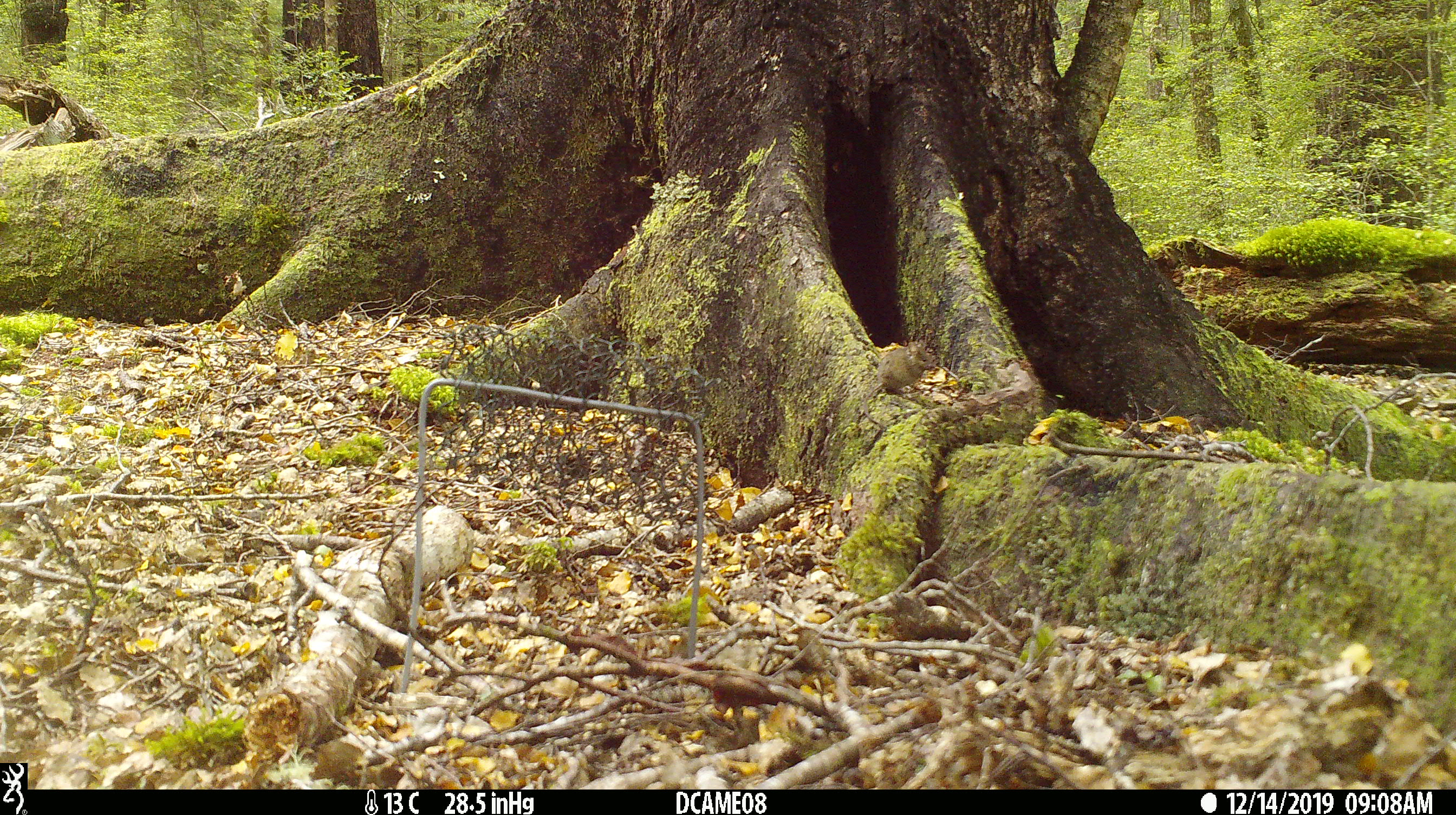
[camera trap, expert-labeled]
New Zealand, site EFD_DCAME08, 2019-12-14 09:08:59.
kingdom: Animalia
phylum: Chordata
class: Mammalia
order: Rodentia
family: Muridae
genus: Mus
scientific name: Mus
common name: mouse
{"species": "mouse (Mus)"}